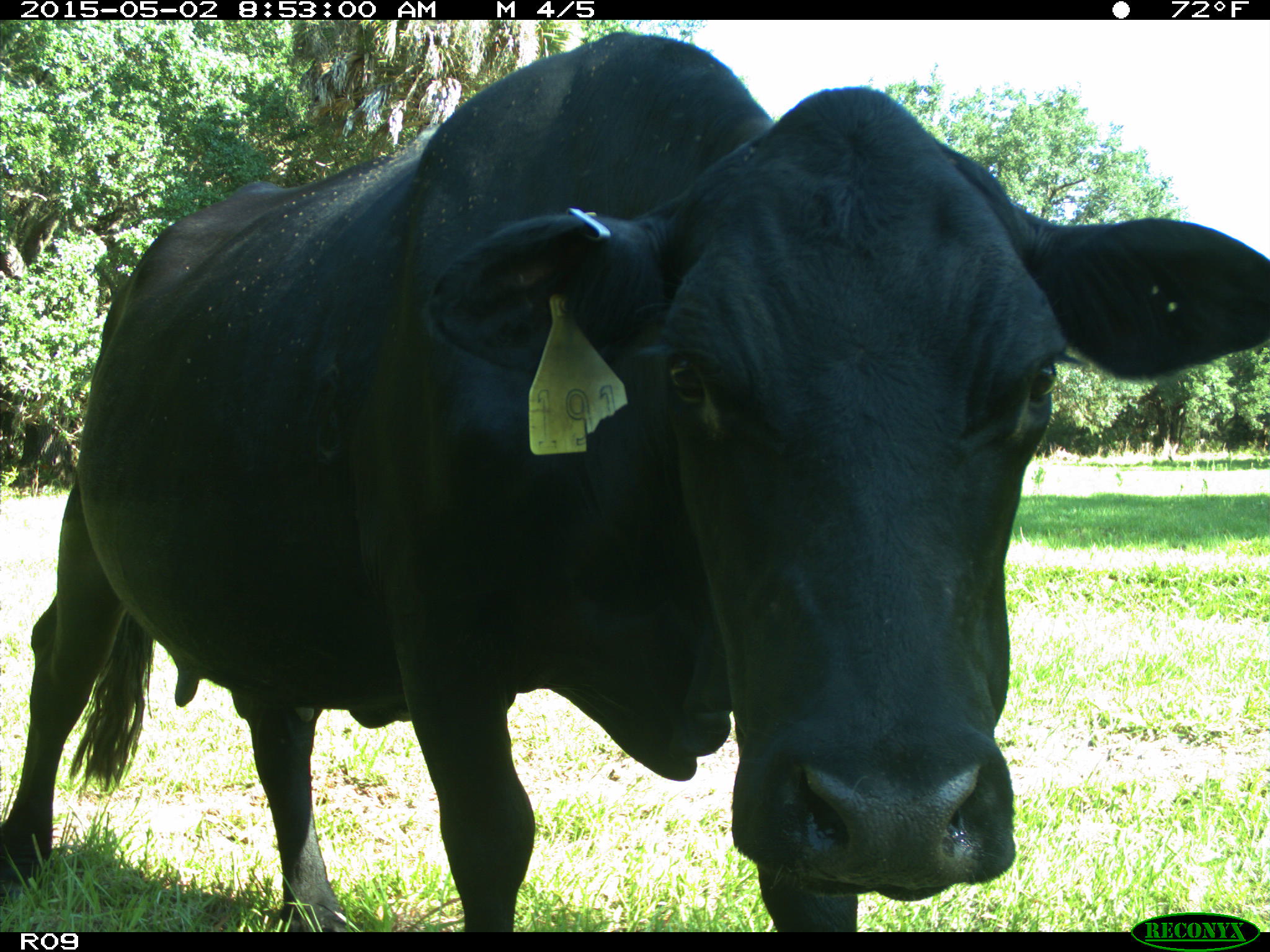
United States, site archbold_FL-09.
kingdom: Animalia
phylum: Chordata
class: Mammalia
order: Artiodactyla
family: Bovidae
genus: Bos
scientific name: Bos taurus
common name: domestic cow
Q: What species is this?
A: Bos taurus (domestic cow).